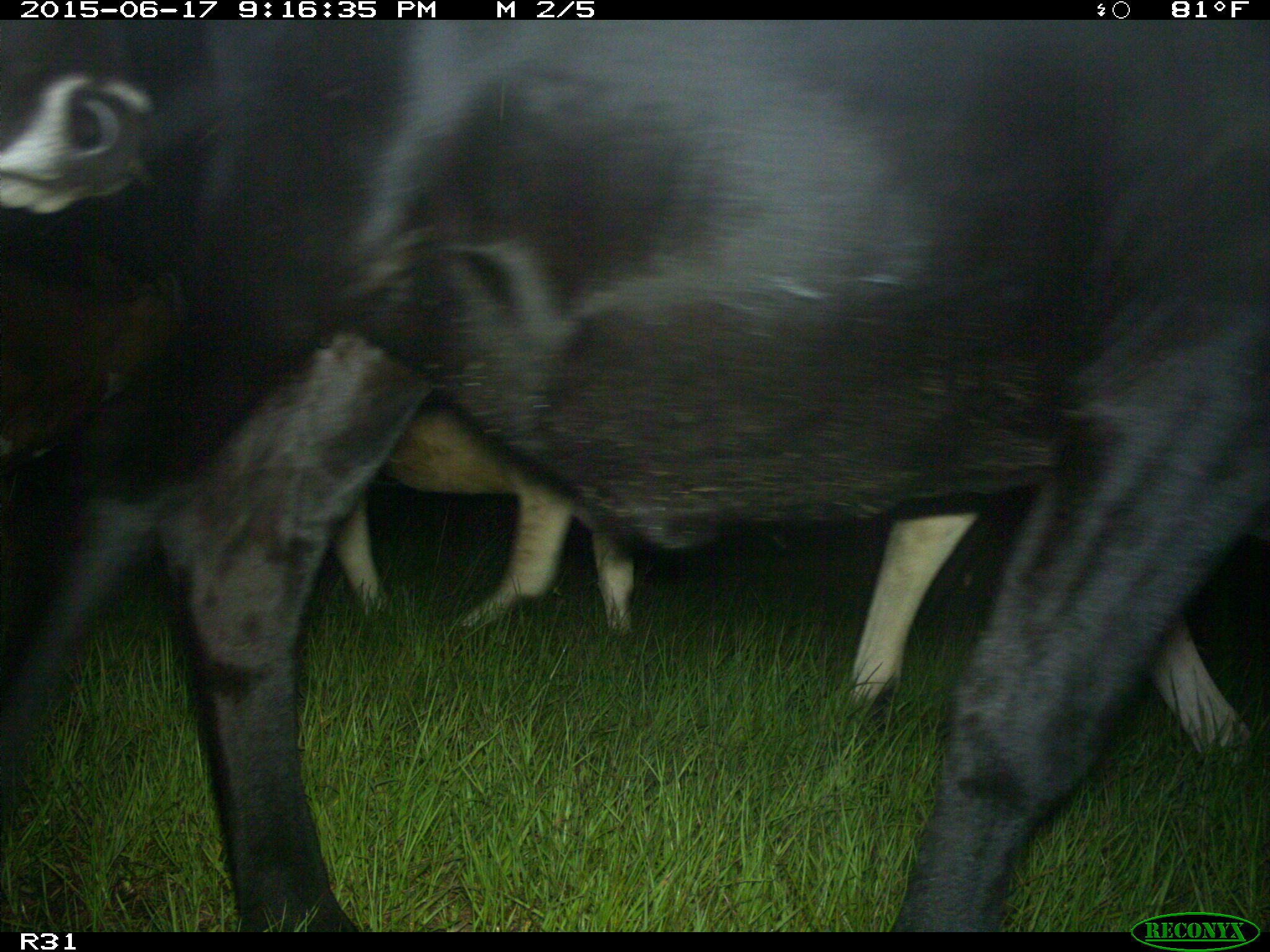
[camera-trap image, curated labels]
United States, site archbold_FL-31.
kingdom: Animalia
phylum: Chordata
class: Mammalia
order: Artiodactyla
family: Bovidae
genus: Bos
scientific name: Bos taurus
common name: domestic cow